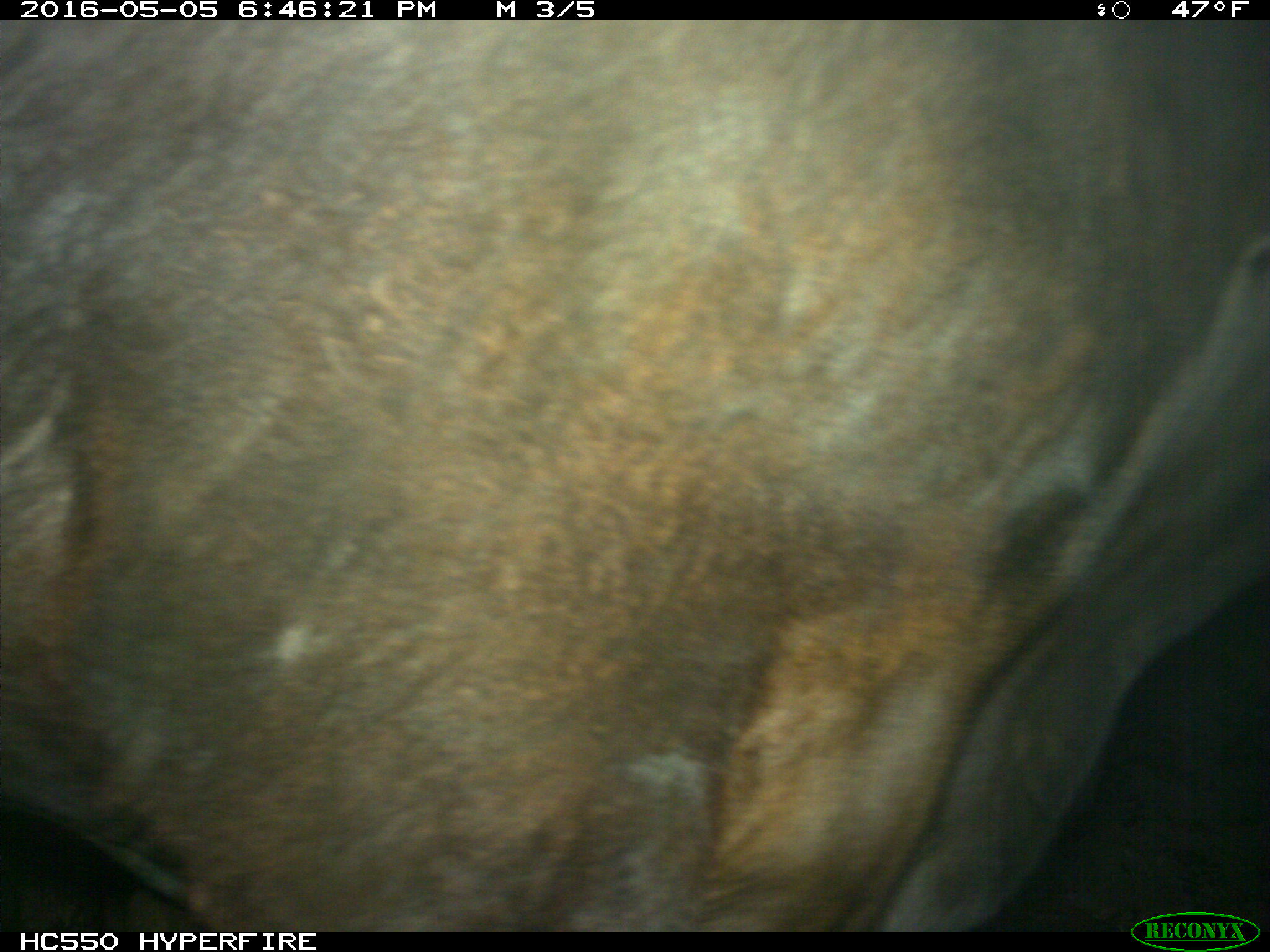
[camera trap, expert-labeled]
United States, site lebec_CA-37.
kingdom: Animalia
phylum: Chordata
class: Mammalia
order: Artiodactyla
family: Bovidae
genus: Bos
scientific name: Bos taurus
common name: domestic cow